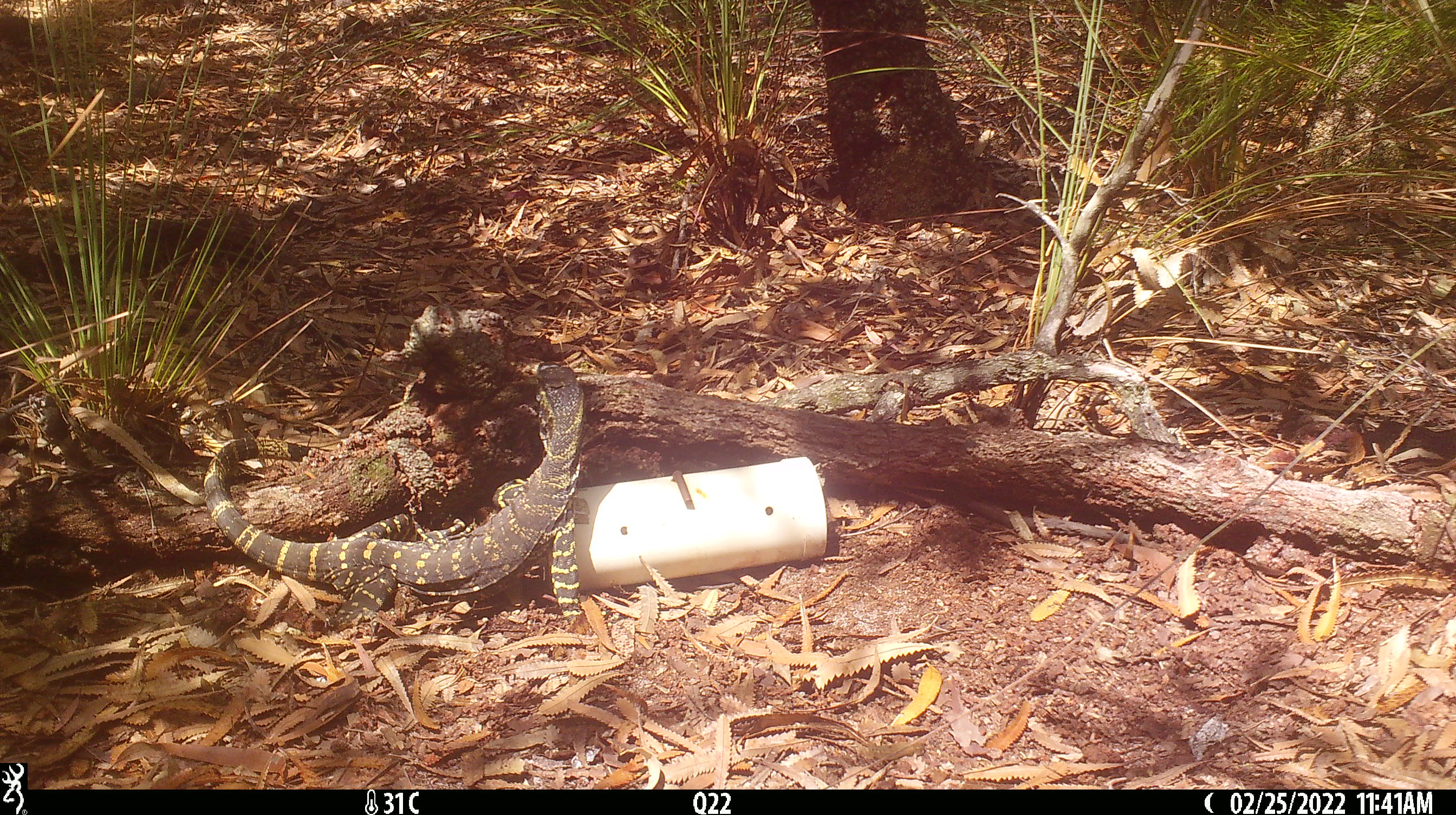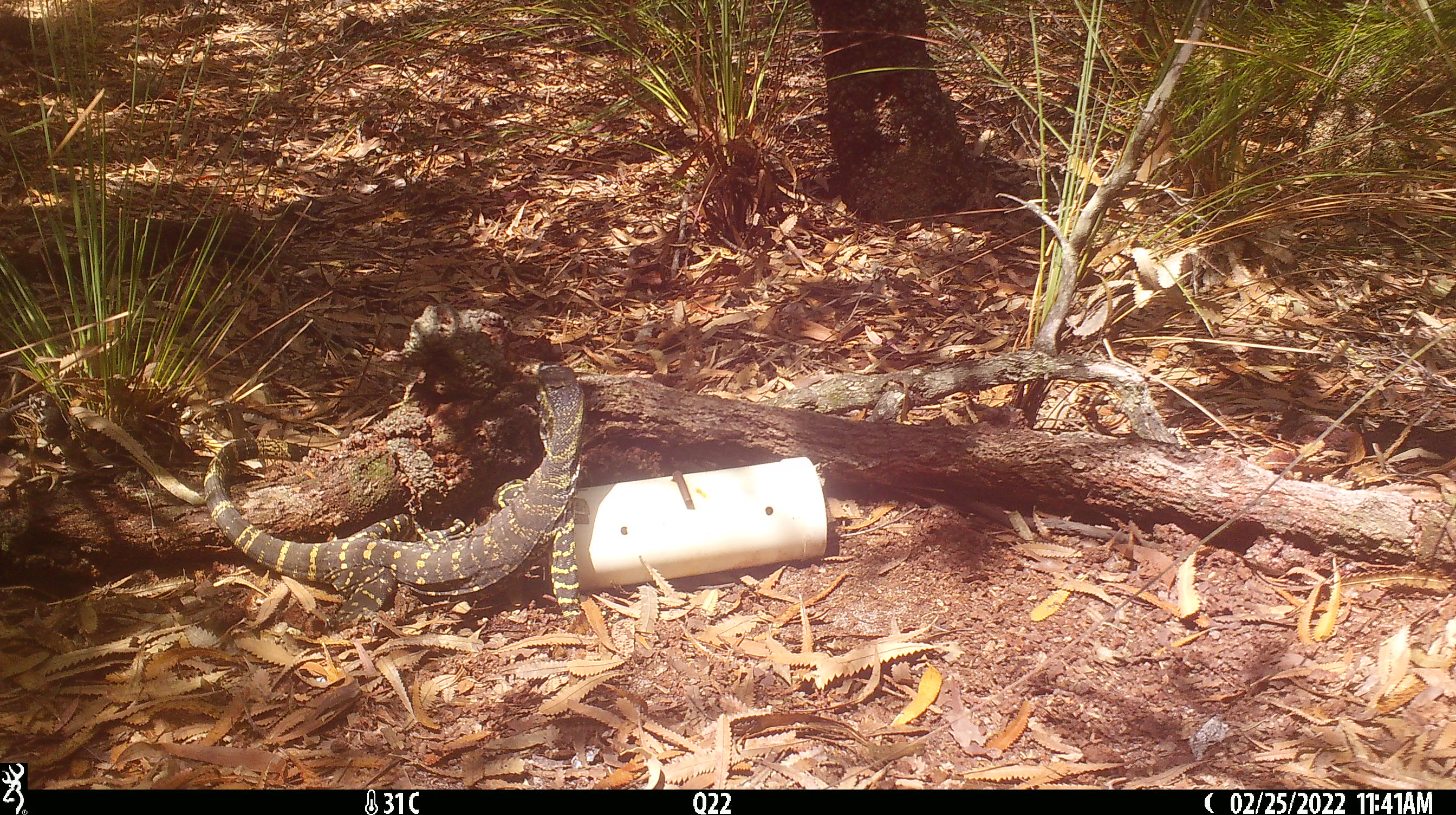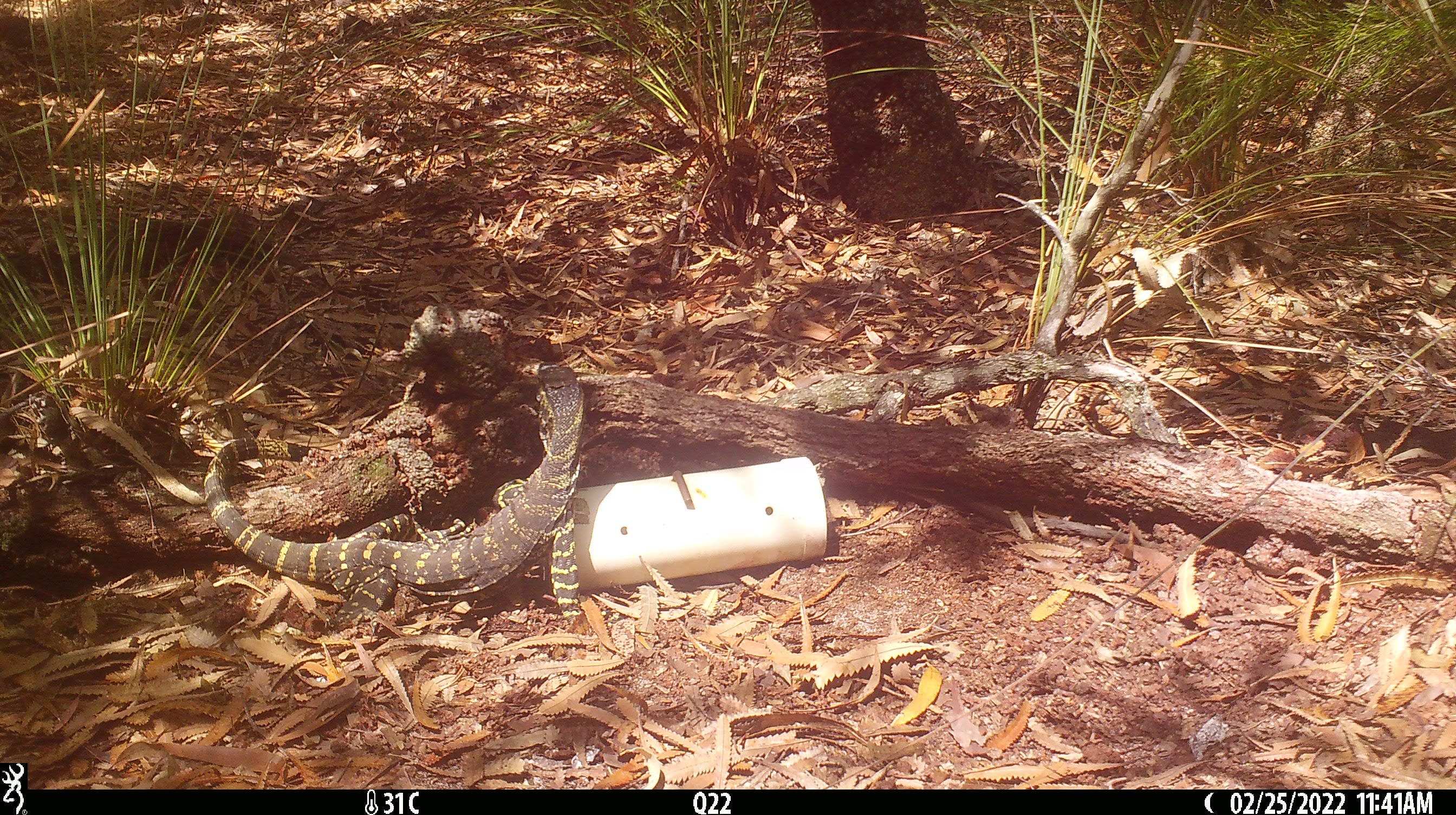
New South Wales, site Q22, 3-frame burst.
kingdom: Animalia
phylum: Chordata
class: Reptilia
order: Squamata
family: Varanidae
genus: Varanus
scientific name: Varanus varius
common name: lace monitor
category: goanna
Goanna (lace monitor) (Varanus varius).